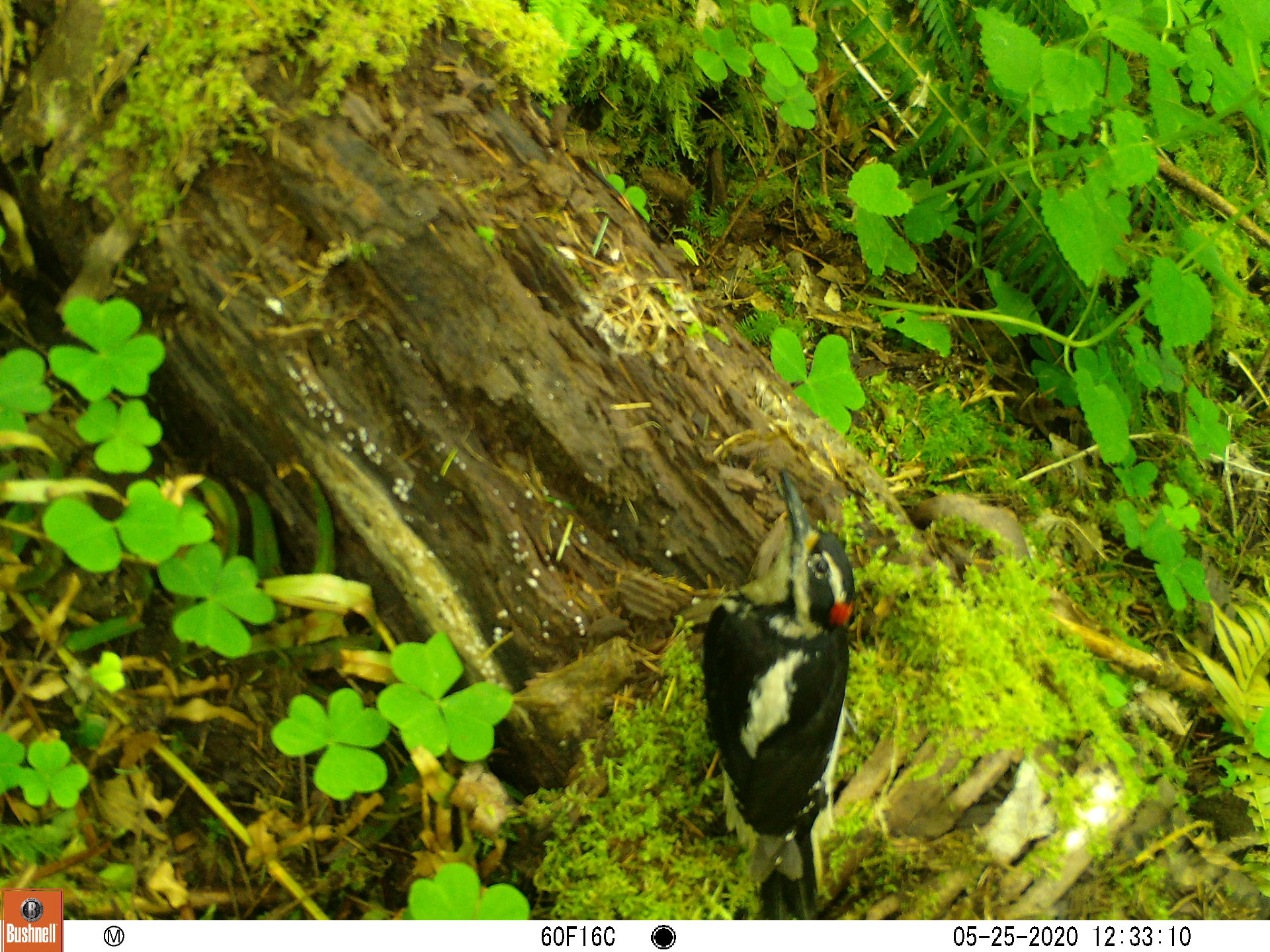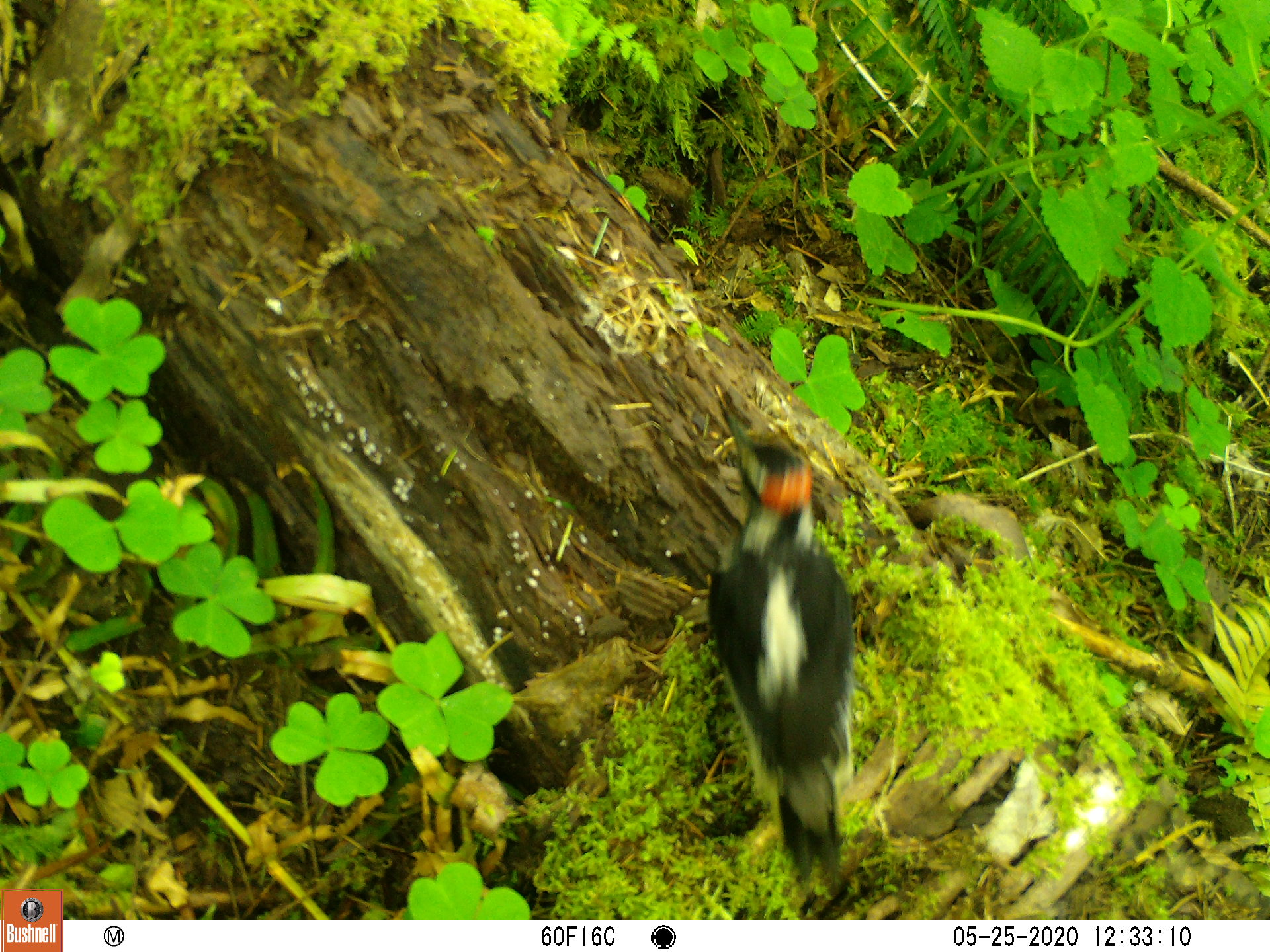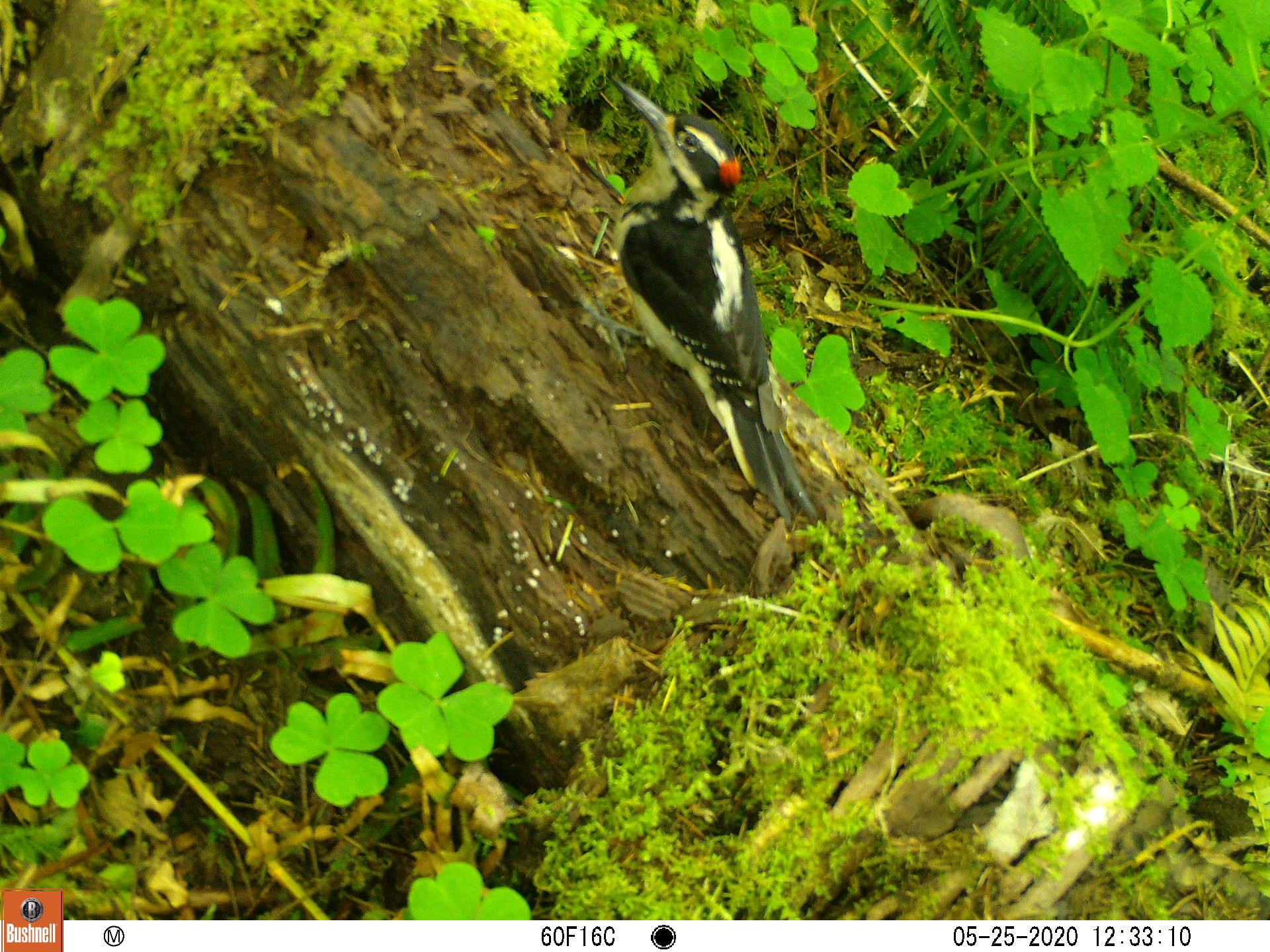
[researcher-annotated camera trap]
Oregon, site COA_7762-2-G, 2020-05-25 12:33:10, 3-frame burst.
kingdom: Animalia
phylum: Chordata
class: Aves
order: Piciformes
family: Picidae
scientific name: Picidae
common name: woodpeckers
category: picidae family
Picidae family (woodpeckers) (Picidae).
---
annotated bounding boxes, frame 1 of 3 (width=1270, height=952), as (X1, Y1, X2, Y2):
picidae family: (696, 455, 868, 913)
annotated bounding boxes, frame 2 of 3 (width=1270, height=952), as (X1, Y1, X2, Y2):
picidae family: (692, 424, 854, 893)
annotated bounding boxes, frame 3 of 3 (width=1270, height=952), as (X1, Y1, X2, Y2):
picidae family: (618, 83, 813, 524)